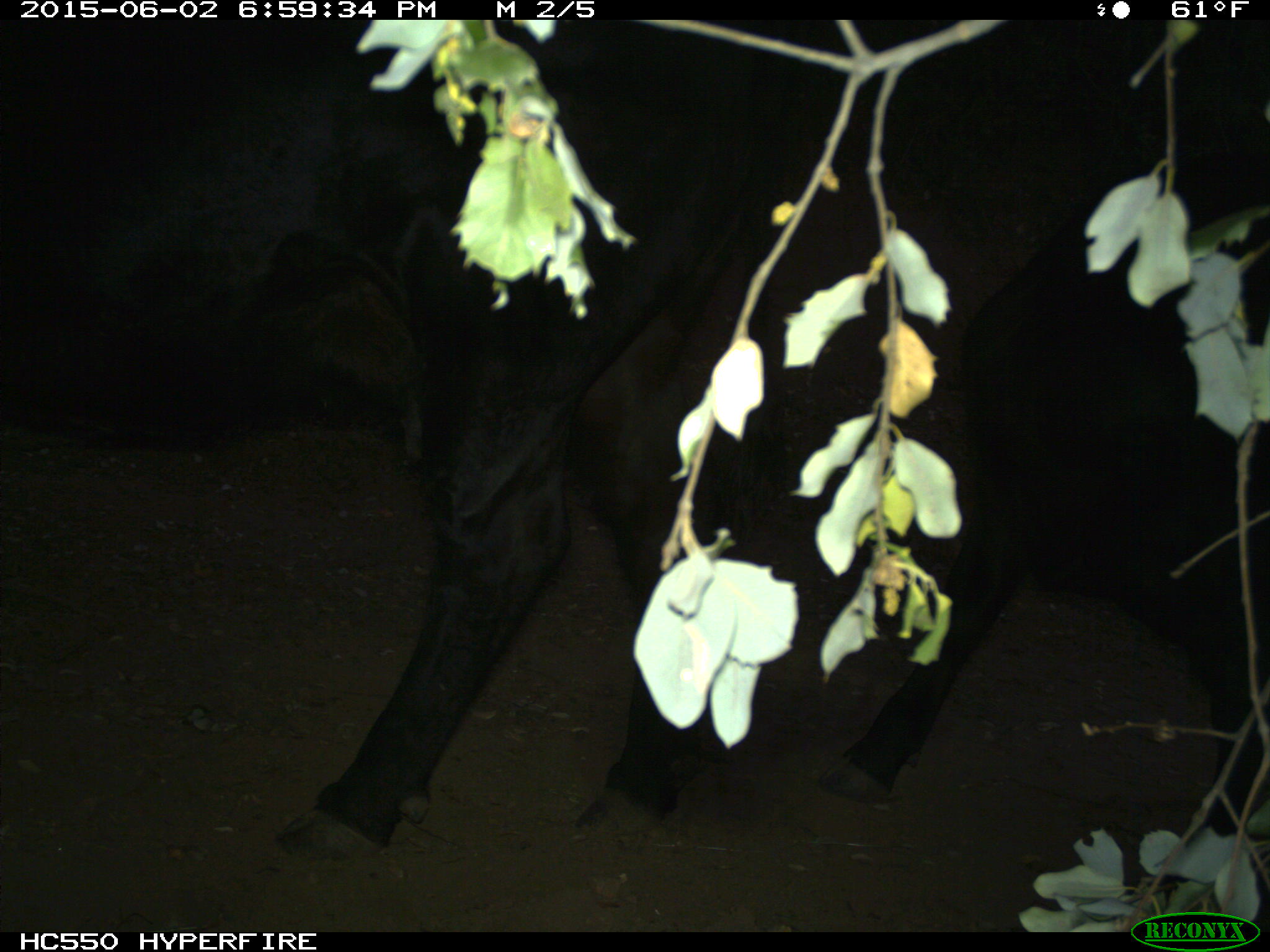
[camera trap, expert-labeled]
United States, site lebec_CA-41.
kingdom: Animalia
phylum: Chordata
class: Mammalia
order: Artiodactyla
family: Bovidae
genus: Bos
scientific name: Bos taurus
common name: domestic cow